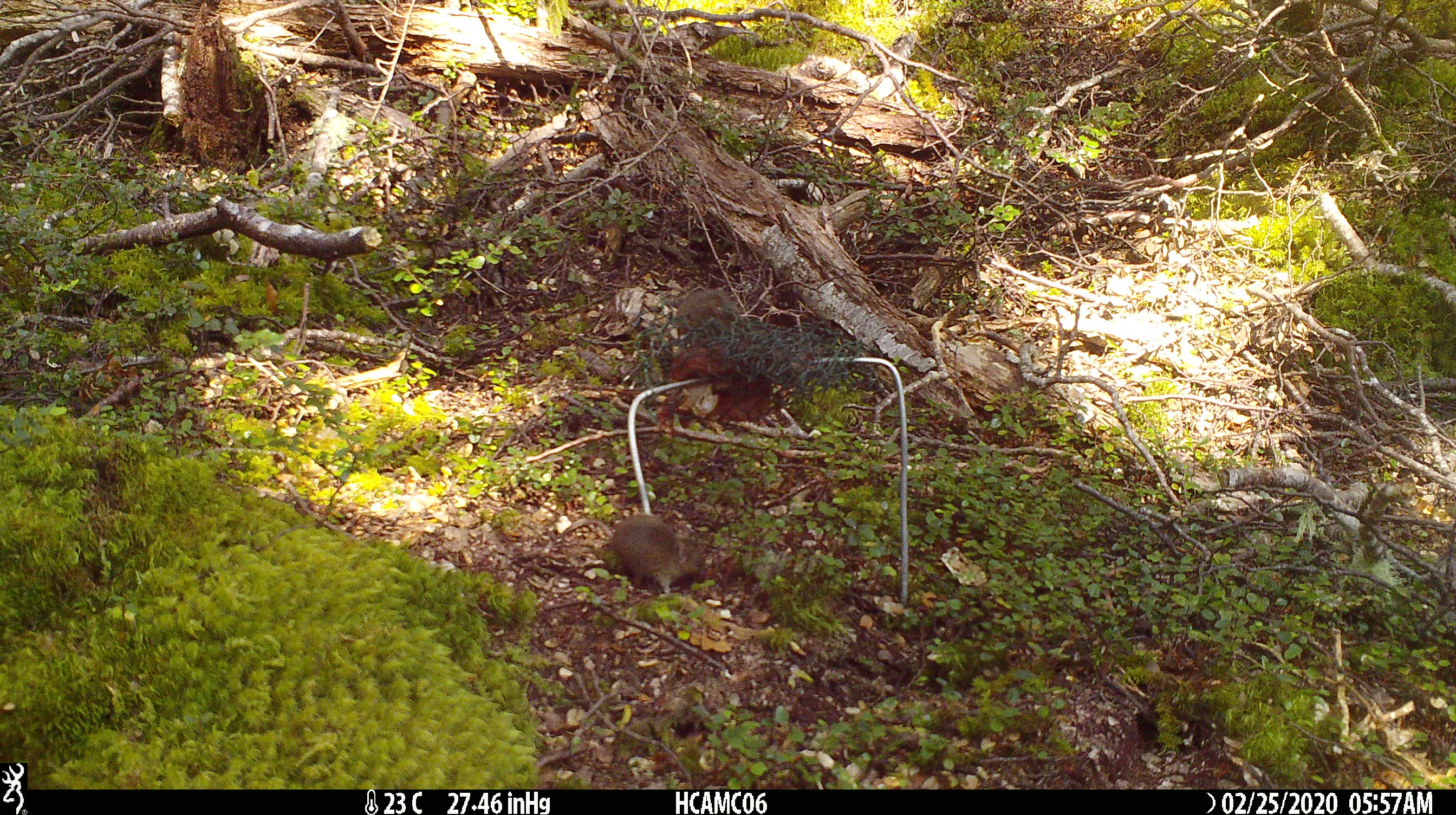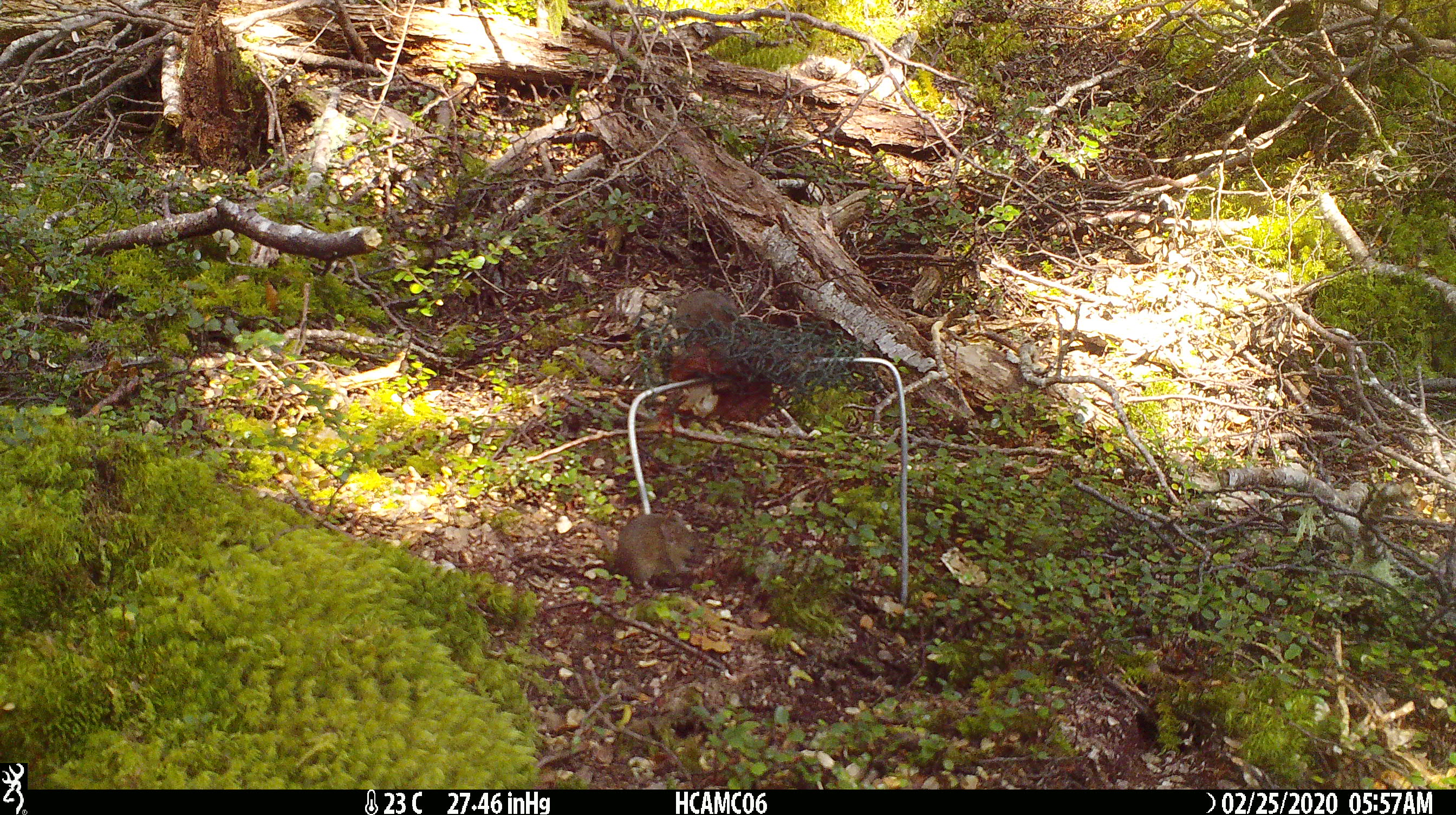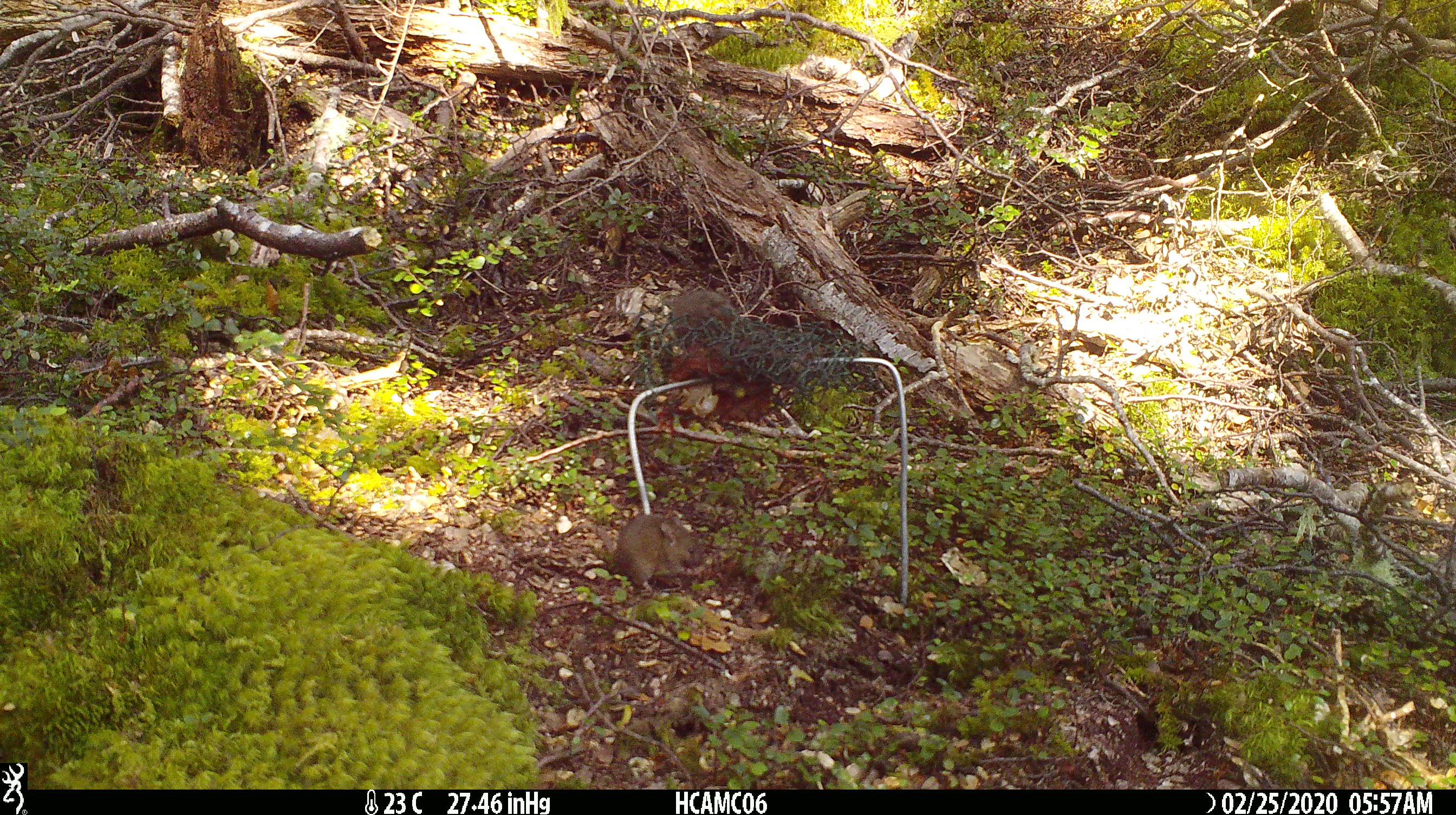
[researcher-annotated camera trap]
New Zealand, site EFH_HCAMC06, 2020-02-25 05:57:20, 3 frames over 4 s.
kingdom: Animalia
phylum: Chordata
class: Mammalia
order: Rodentia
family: Muridae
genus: Mus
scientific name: Mus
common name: mouse